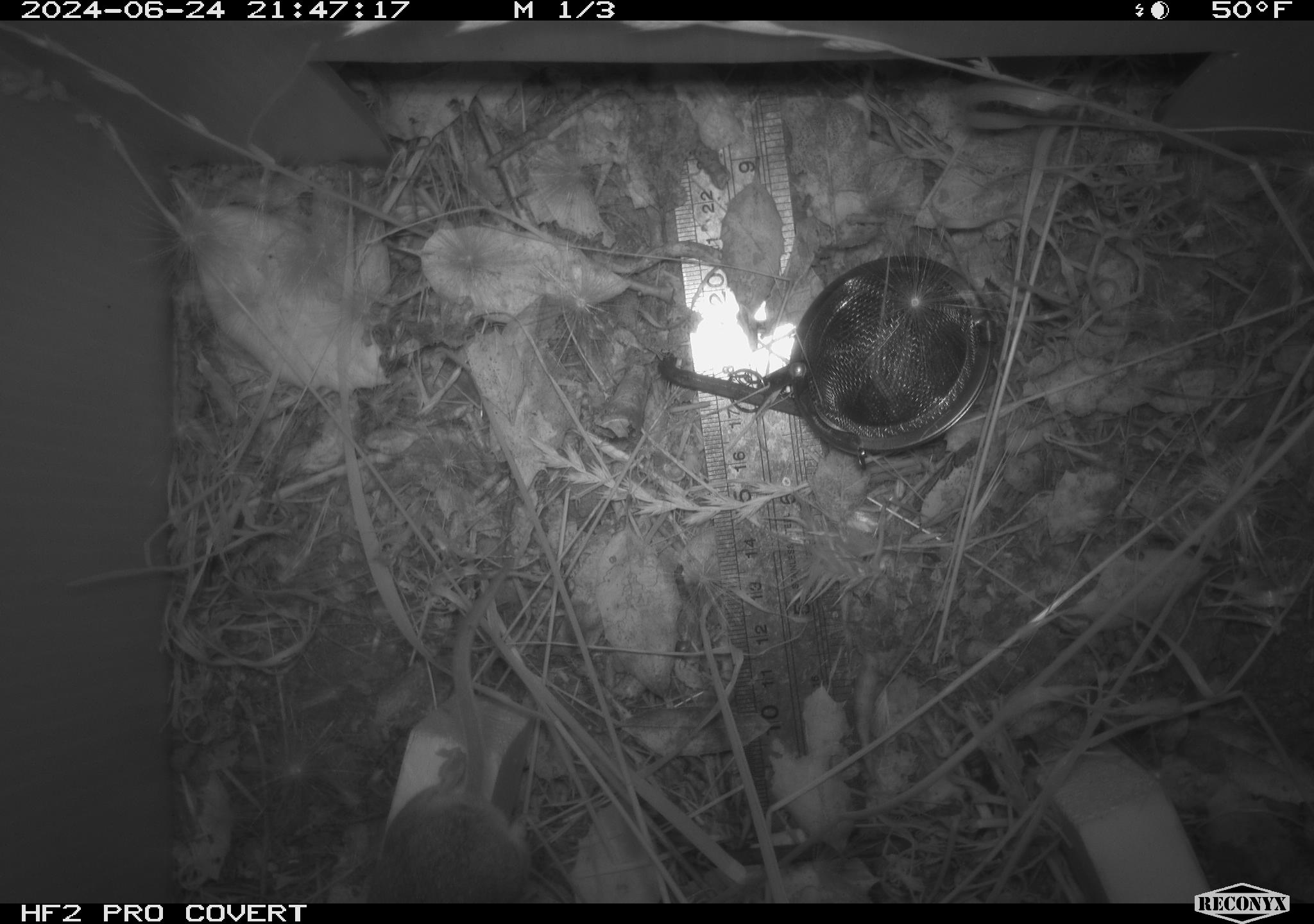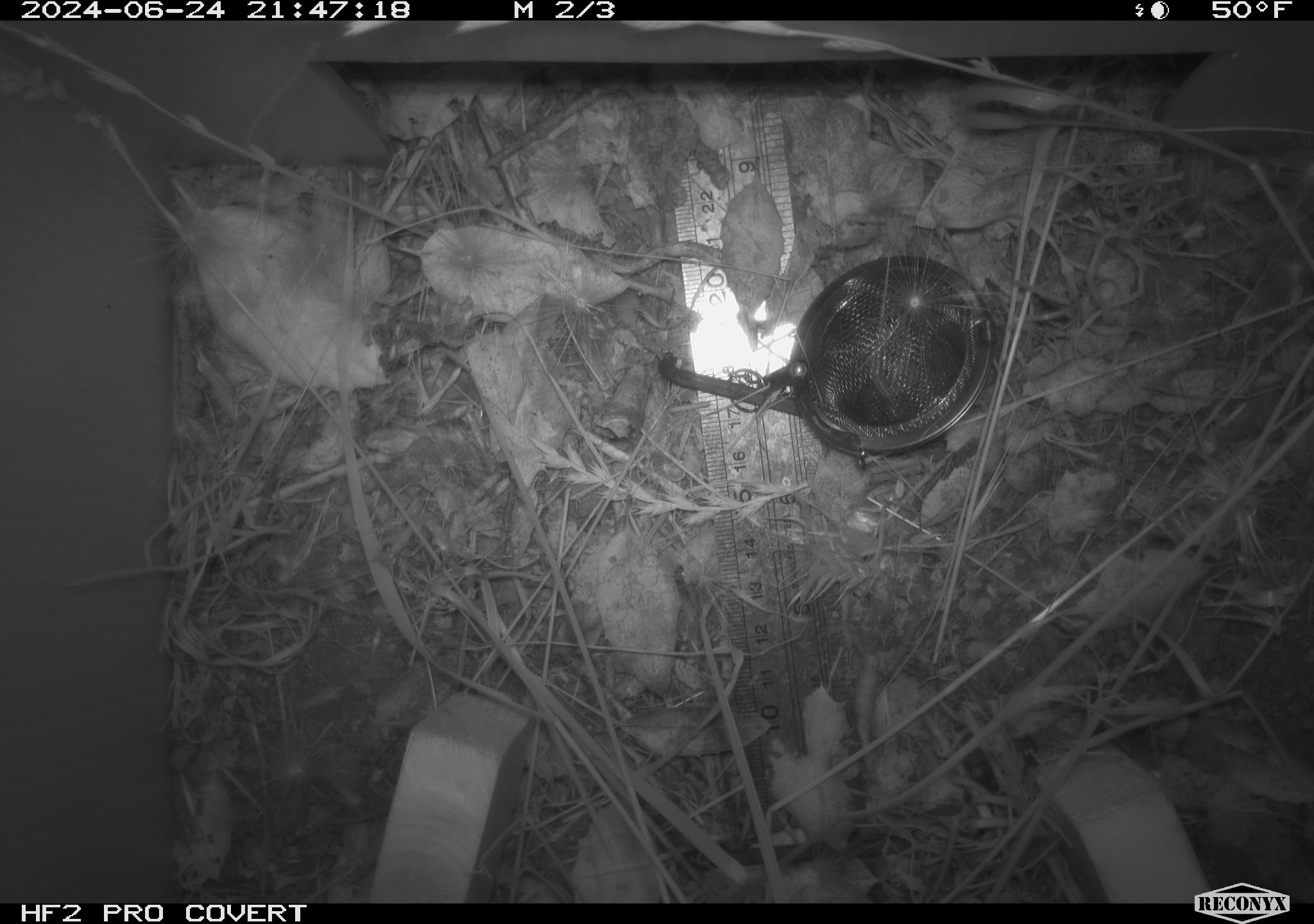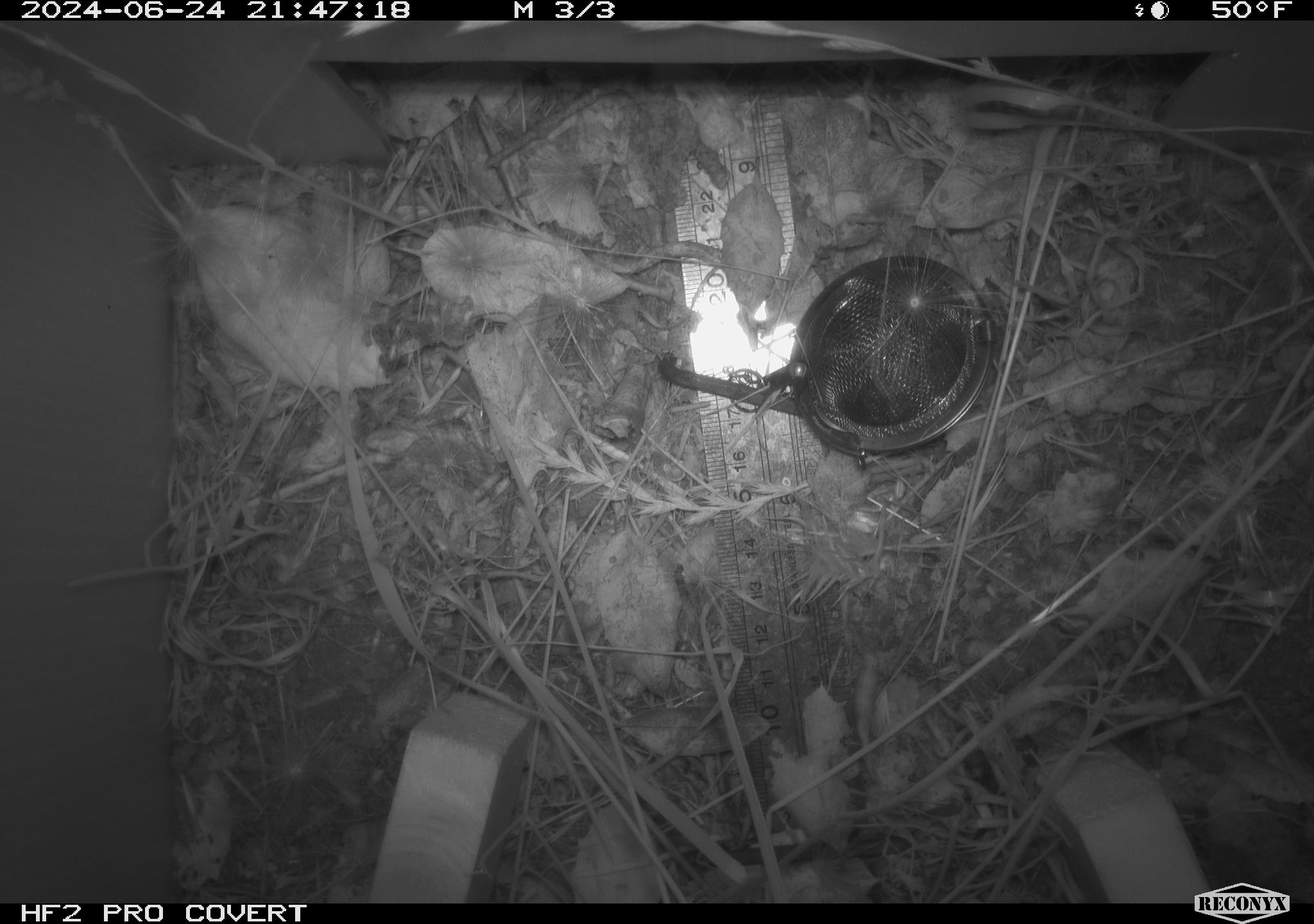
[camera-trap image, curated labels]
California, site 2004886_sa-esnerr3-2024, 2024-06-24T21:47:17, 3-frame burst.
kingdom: Animalia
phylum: Chordata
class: Mammalia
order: Rodentia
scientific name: Rodentia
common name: rodent